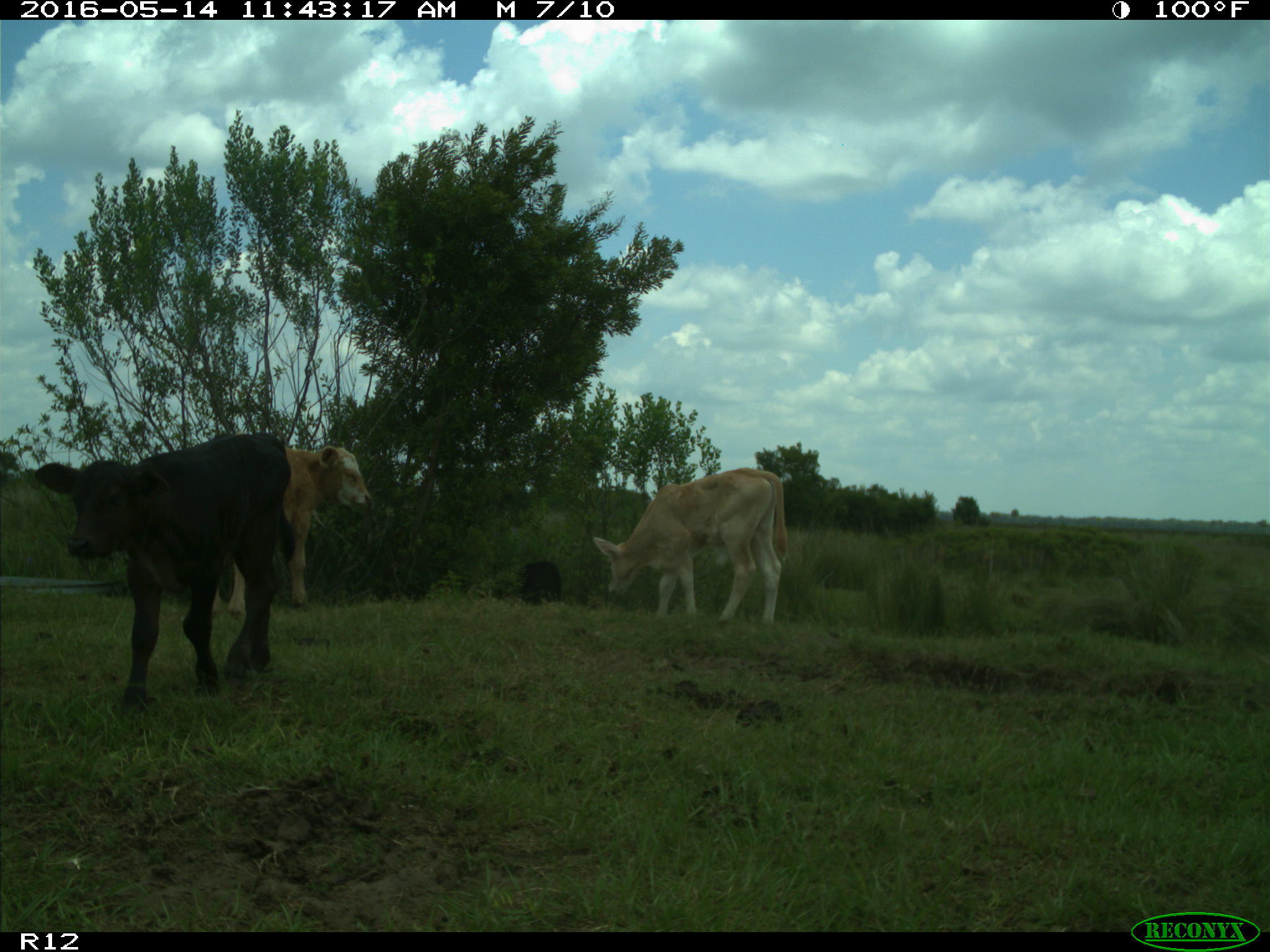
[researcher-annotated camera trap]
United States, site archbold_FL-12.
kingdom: Animalia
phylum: Chordata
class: Mammalia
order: Artiodactyla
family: Bovidae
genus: Bos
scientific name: Bos taurus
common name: domestic cow